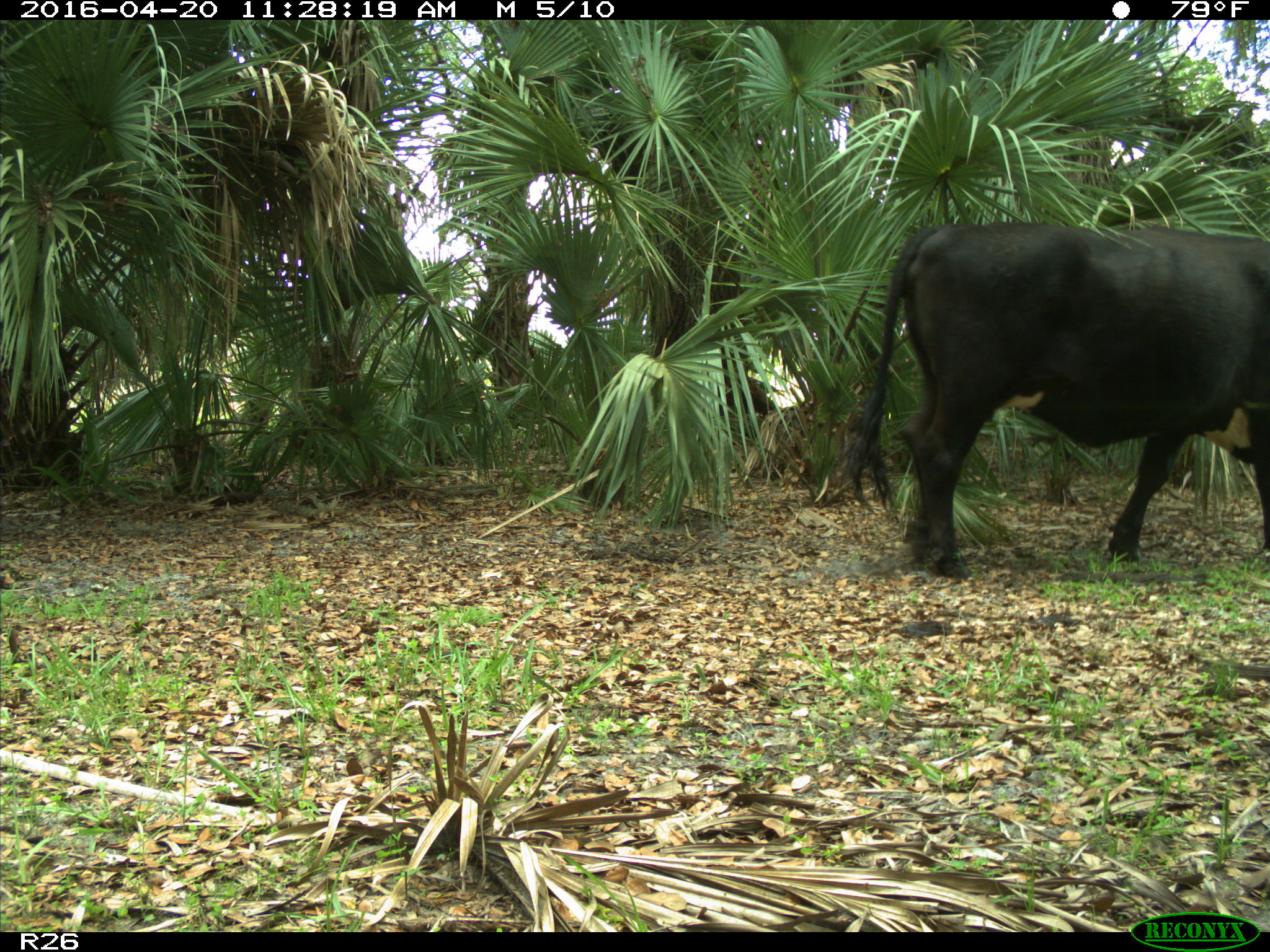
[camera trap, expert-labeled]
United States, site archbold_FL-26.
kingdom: Animalia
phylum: Chordata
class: Mammalia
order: Artiodactyla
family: Bovidae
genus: Bos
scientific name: Bos taurus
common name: domestic cow